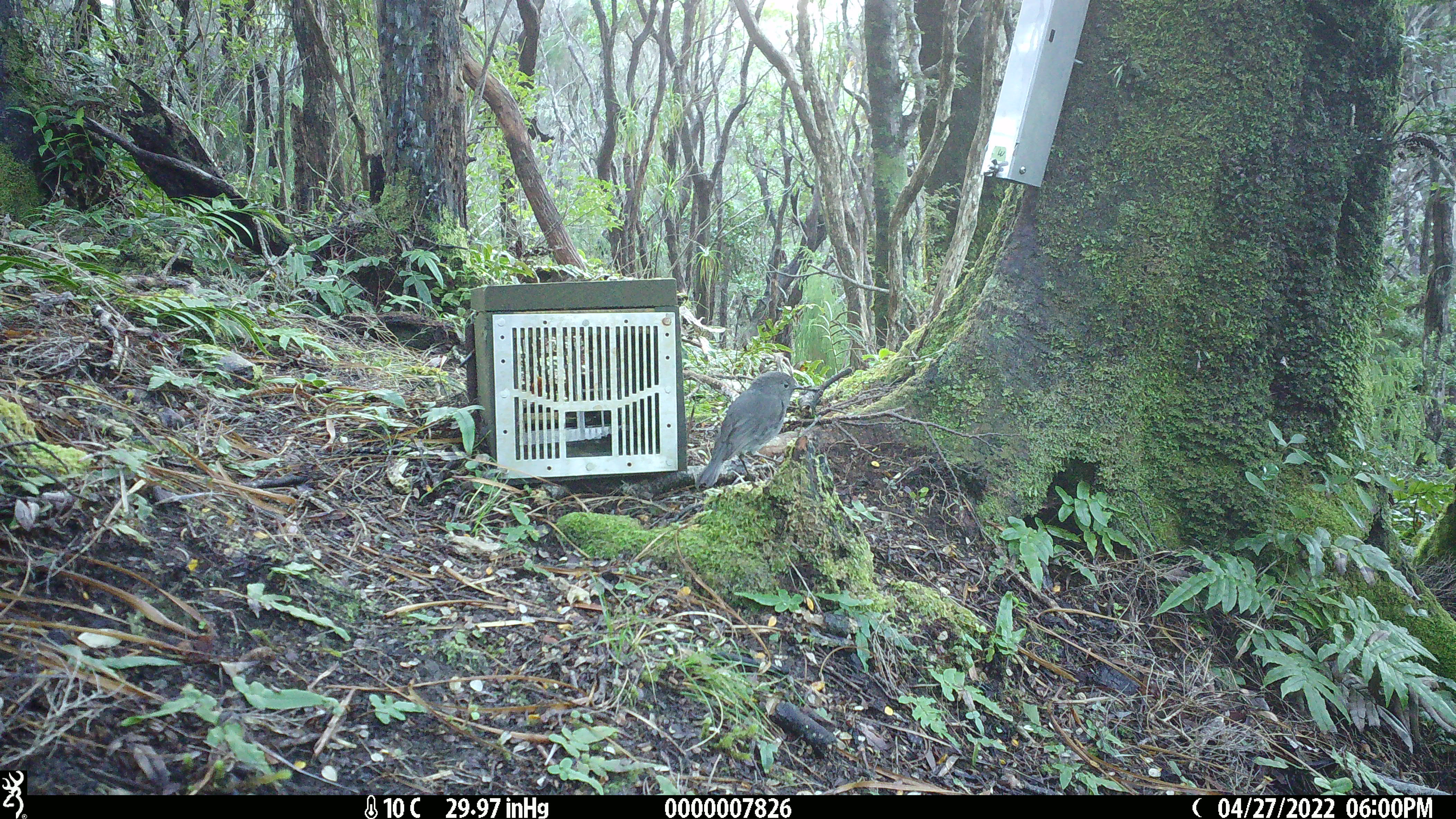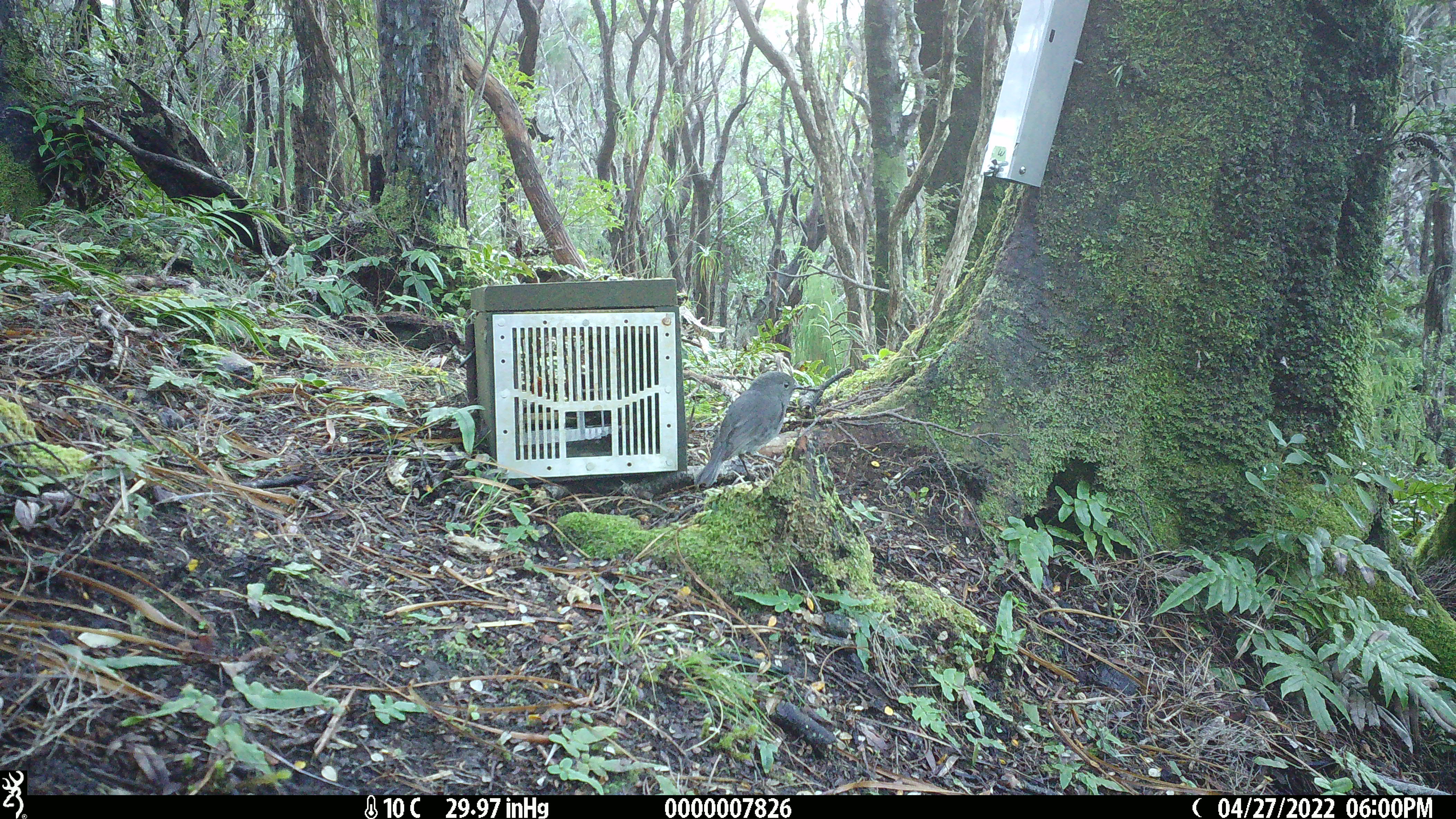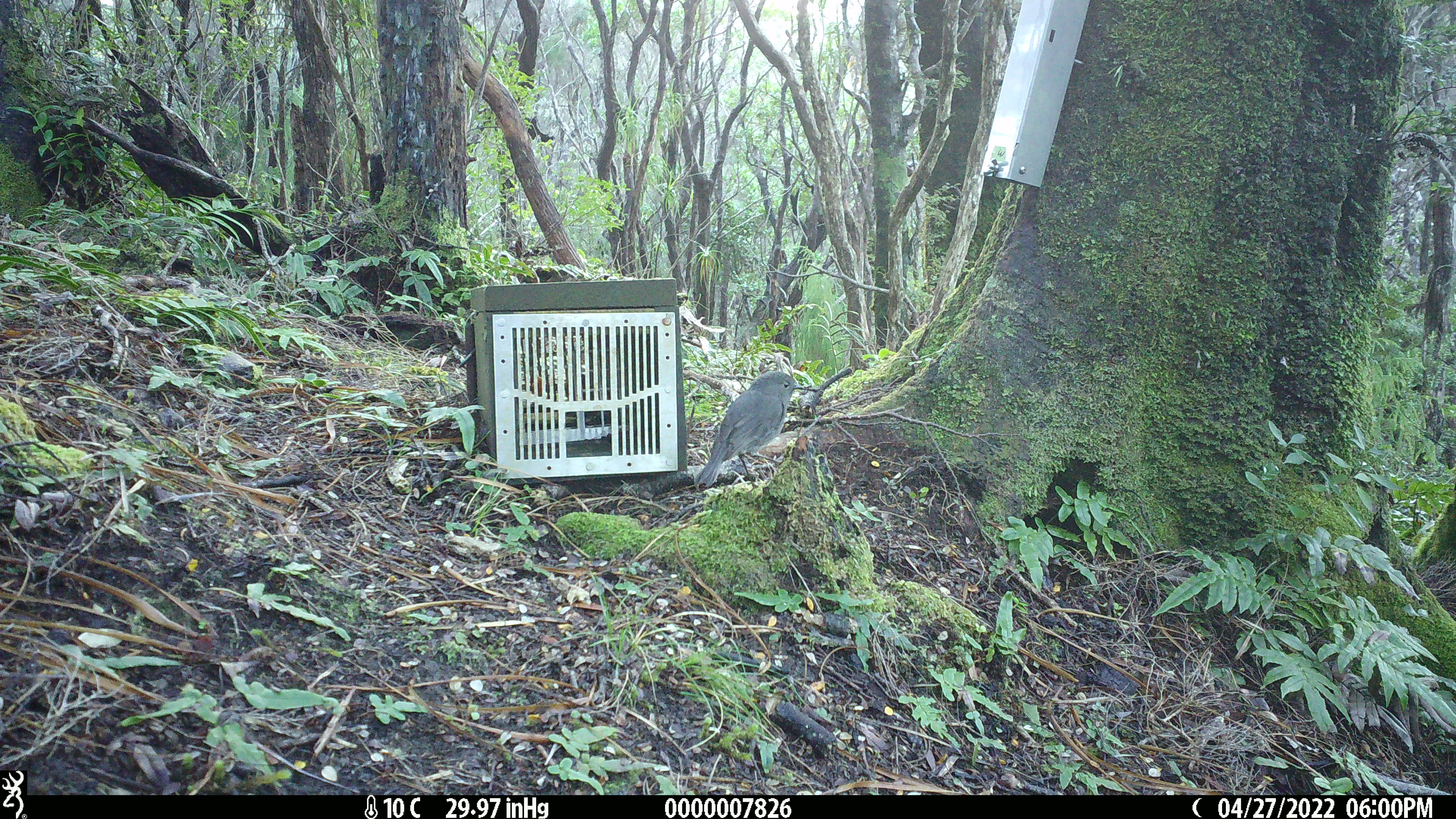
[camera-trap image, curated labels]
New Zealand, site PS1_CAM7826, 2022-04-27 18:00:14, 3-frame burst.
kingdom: Animalia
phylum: Chordata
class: Aves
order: Passeriformes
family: Petroicidae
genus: Petroica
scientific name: Petroica australis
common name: new zealand robin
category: robin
Robin (new zealand robin) (Petroica australis).